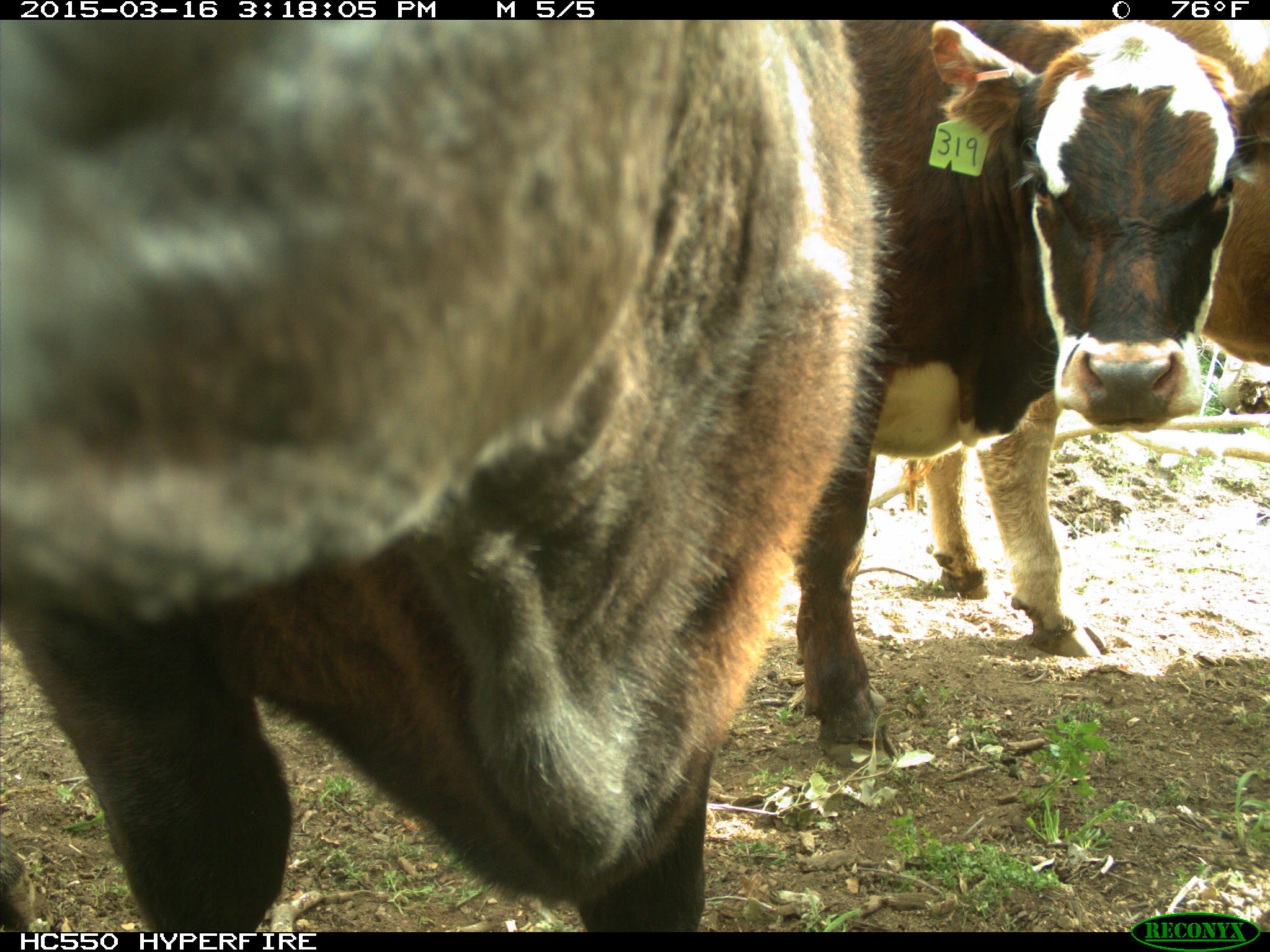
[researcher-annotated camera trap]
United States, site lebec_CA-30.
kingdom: Animalia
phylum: Chordata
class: Mammalia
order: Artiodactyla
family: Bovidae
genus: Bos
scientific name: Bos taurus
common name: domestic cow